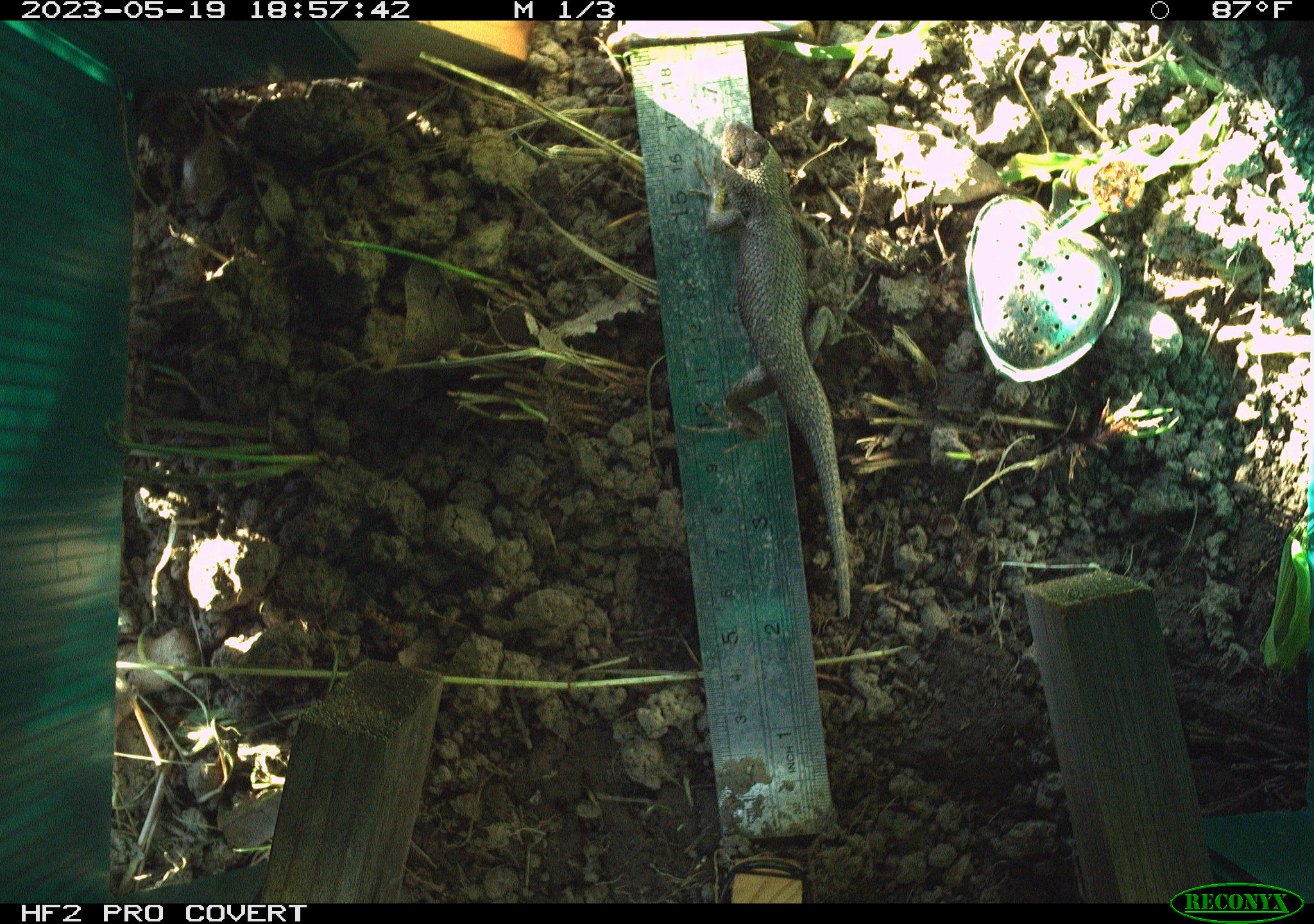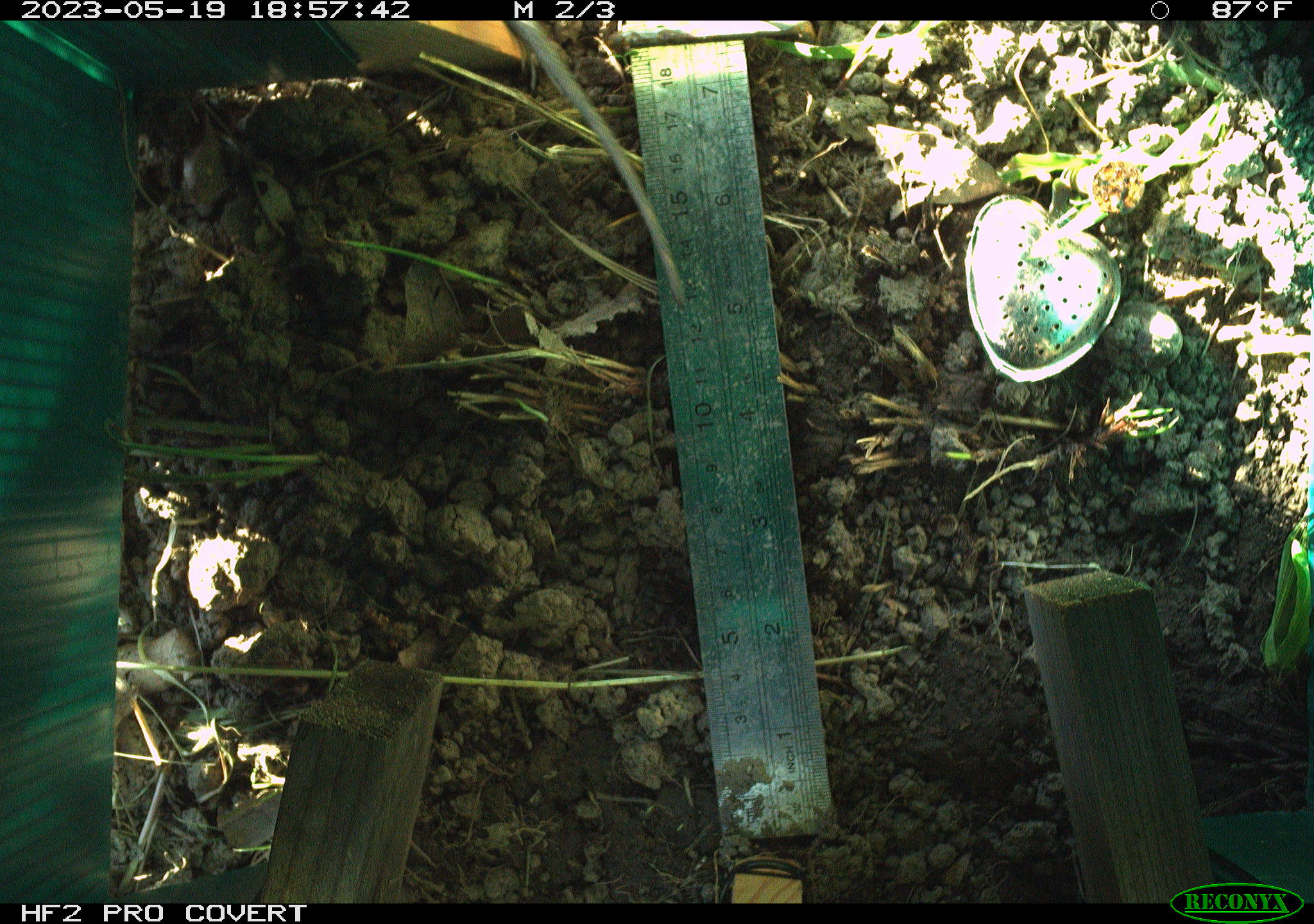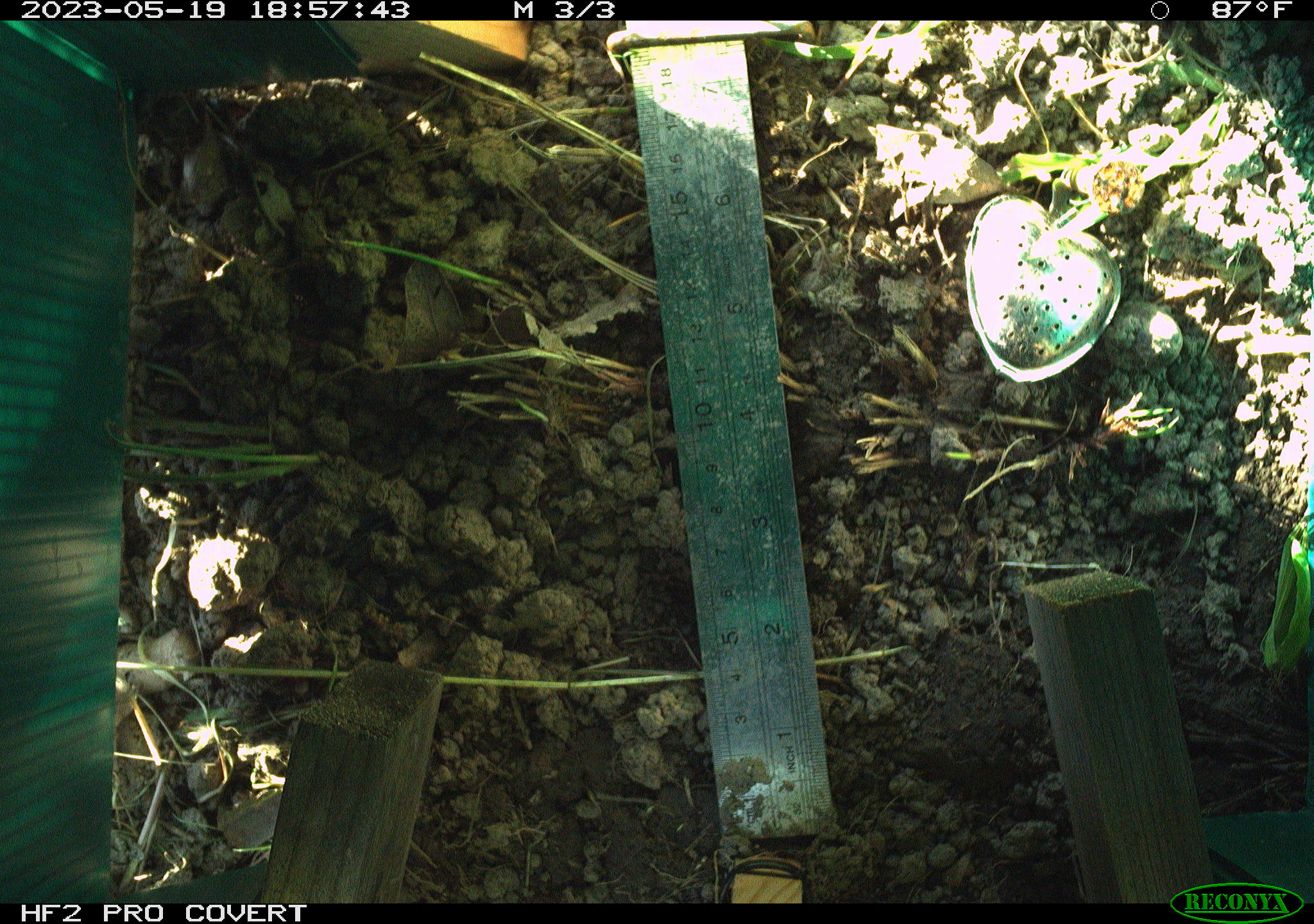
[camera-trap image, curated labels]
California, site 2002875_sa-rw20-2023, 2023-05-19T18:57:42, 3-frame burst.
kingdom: Animalia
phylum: Chordata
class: Reptilia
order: Squamata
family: Phrynosomatidae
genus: Sceloporus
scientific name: Sceloporus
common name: spiny lizards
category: sceloporus species